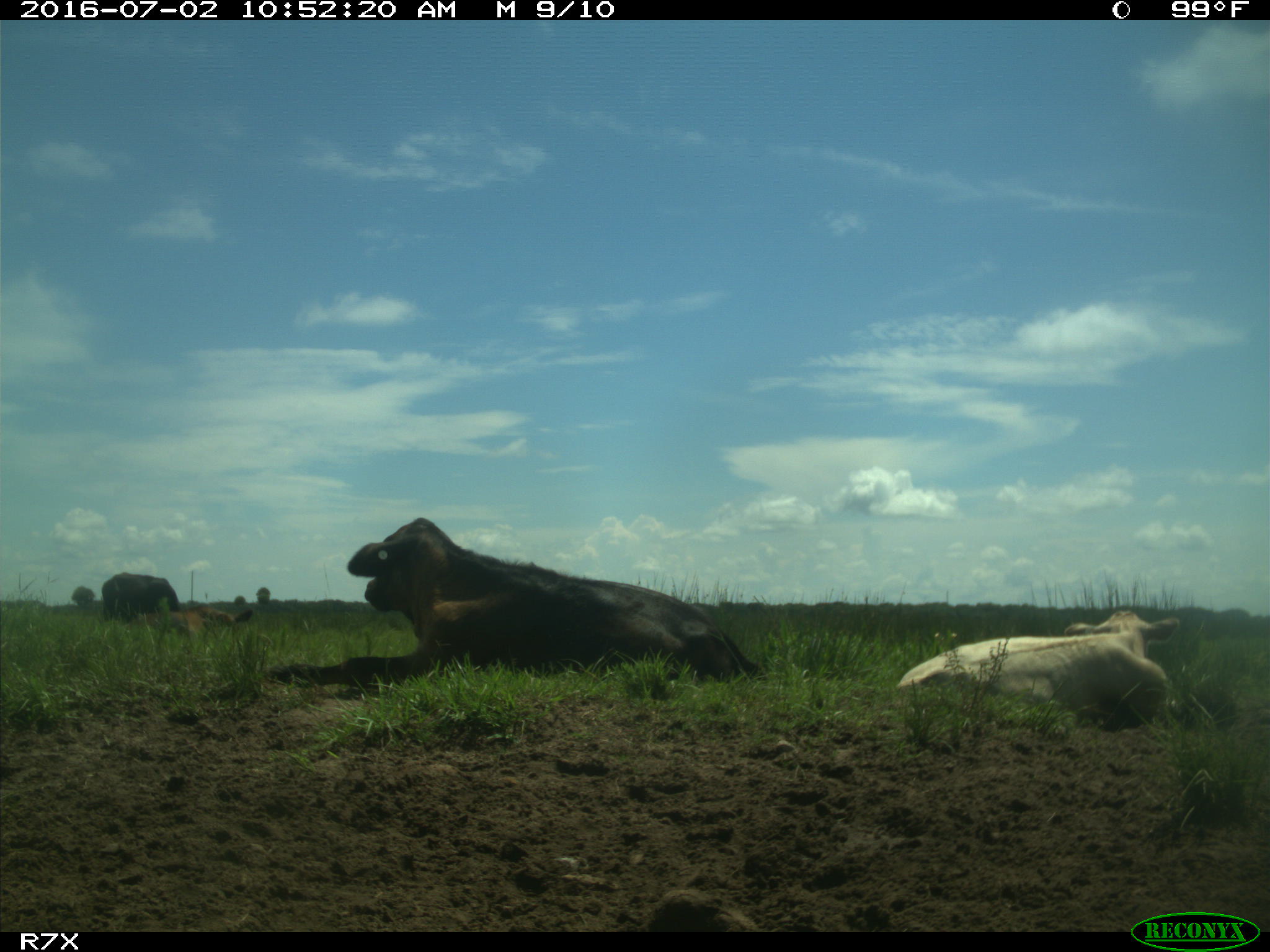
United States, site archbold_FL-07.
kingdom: Animalia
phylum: Chordata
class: Mammalia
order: Artiodactyla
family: Bovidae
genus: Bos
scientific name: Bos taurus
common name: domestic cow